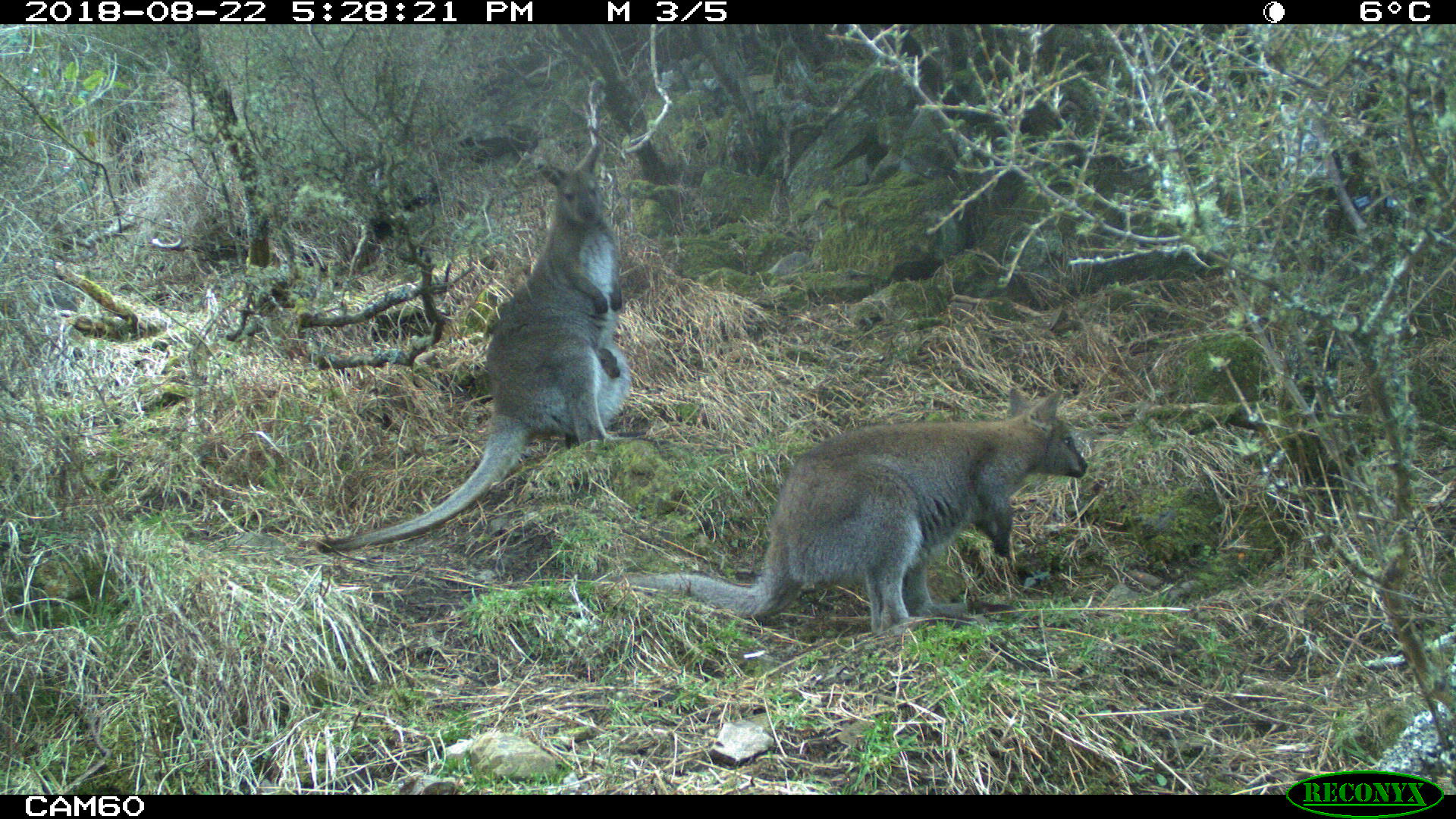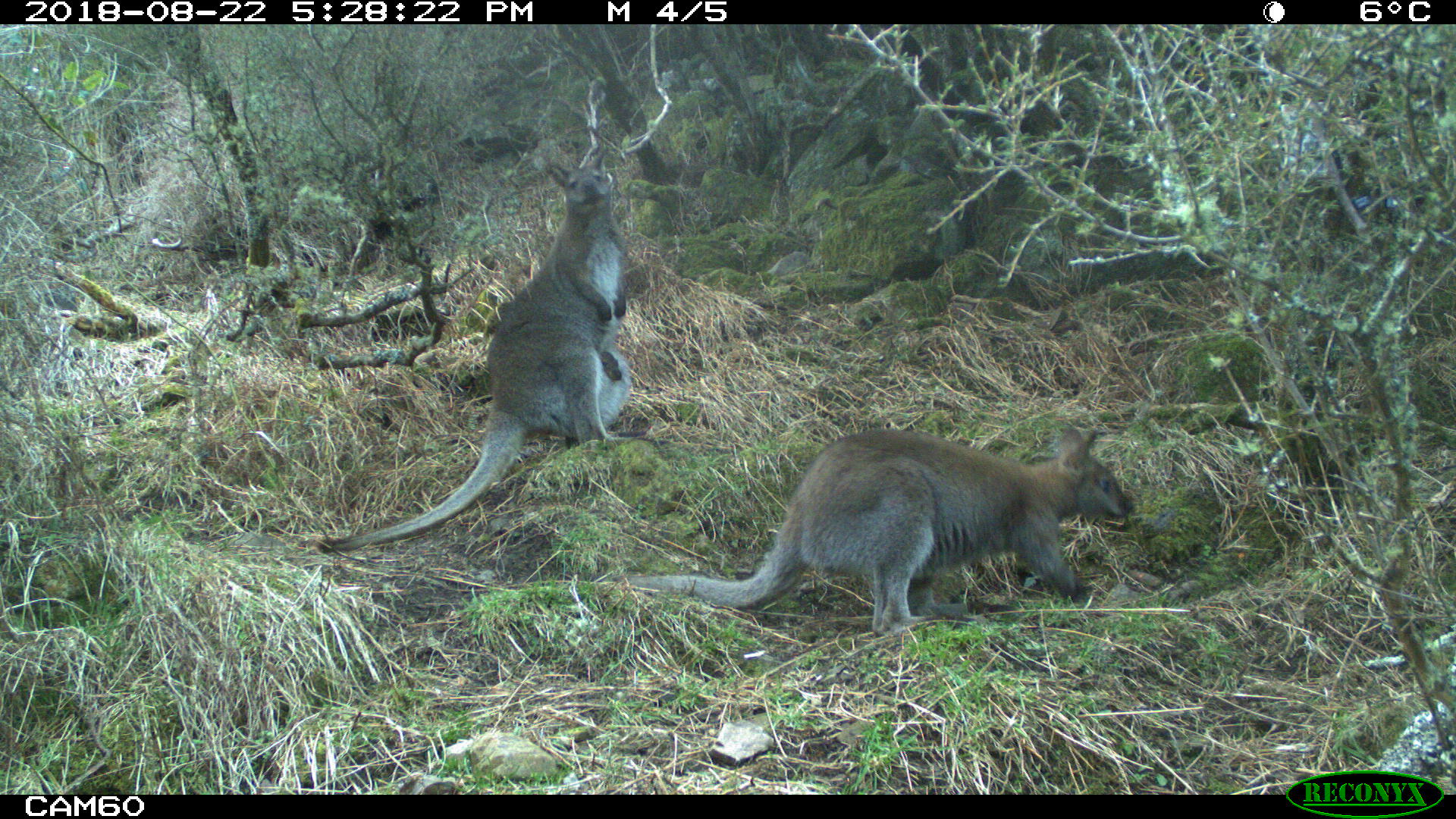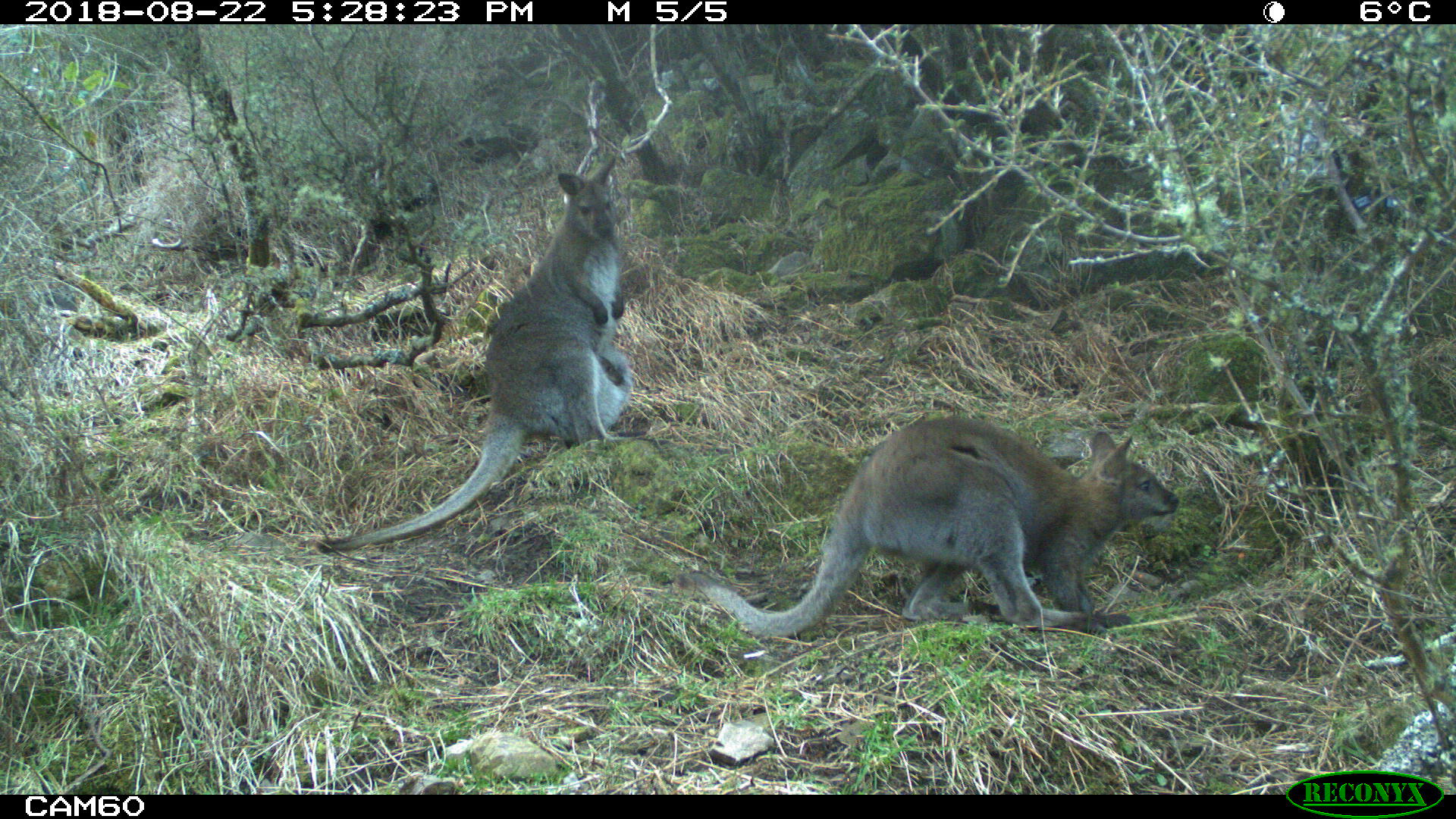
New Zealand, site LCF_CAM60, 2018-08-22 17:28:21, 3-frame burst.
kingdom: Animalia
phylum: Chordata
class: Mammalia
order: Diprotodontia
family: Macropodidae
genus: Notamacropus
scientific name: Notamacropus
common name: wallaby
Wallaby (Notamacropus).